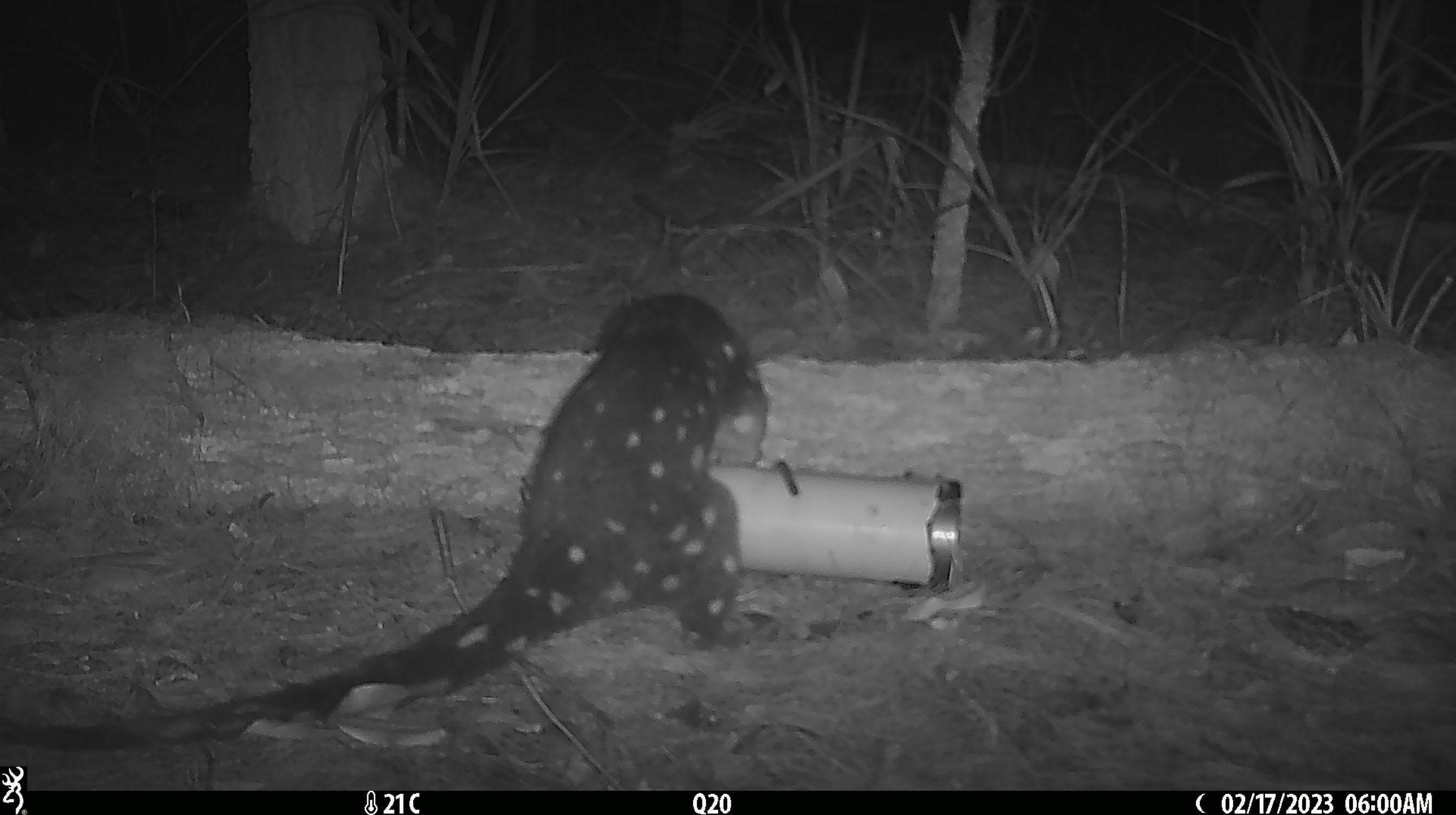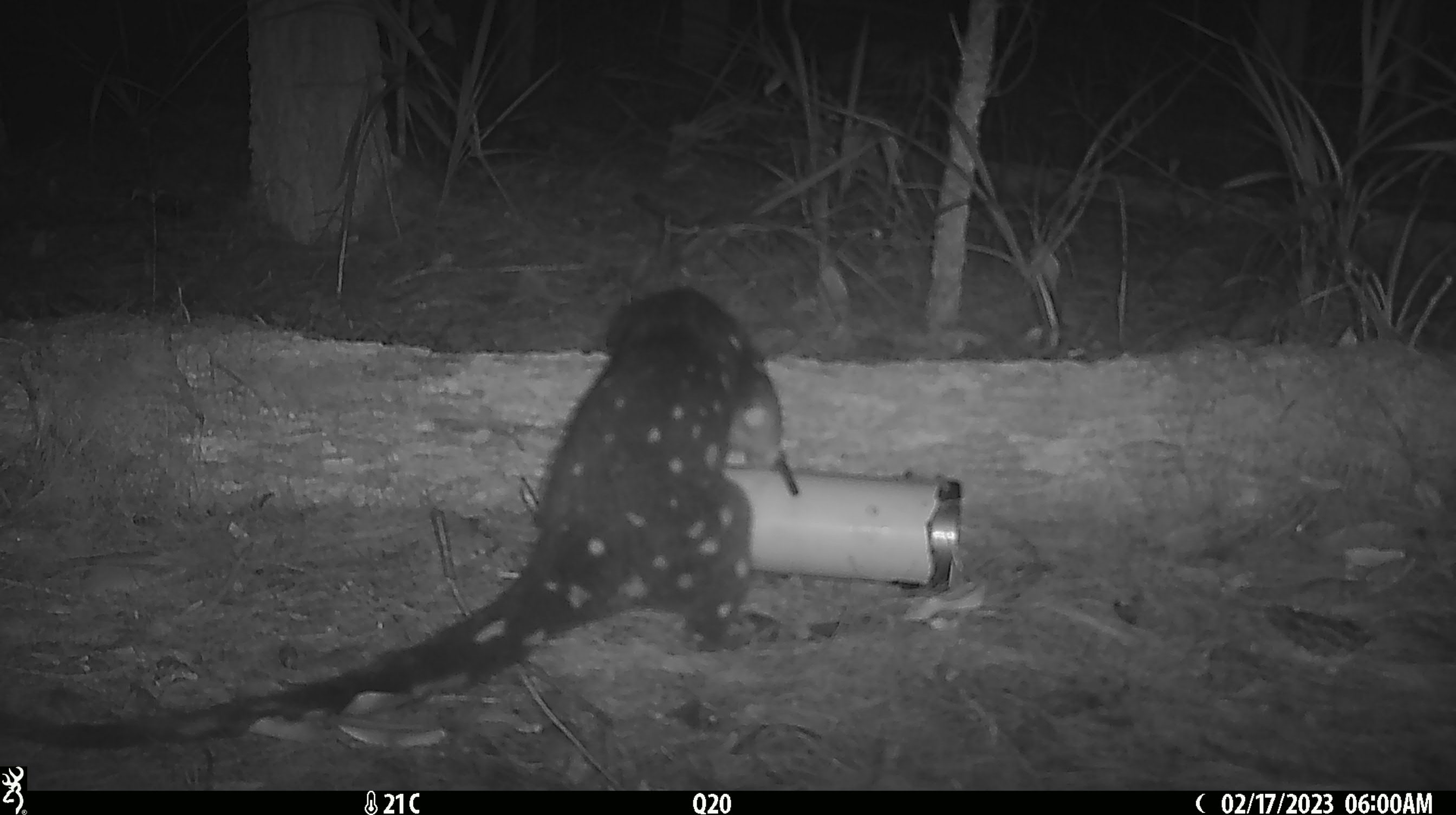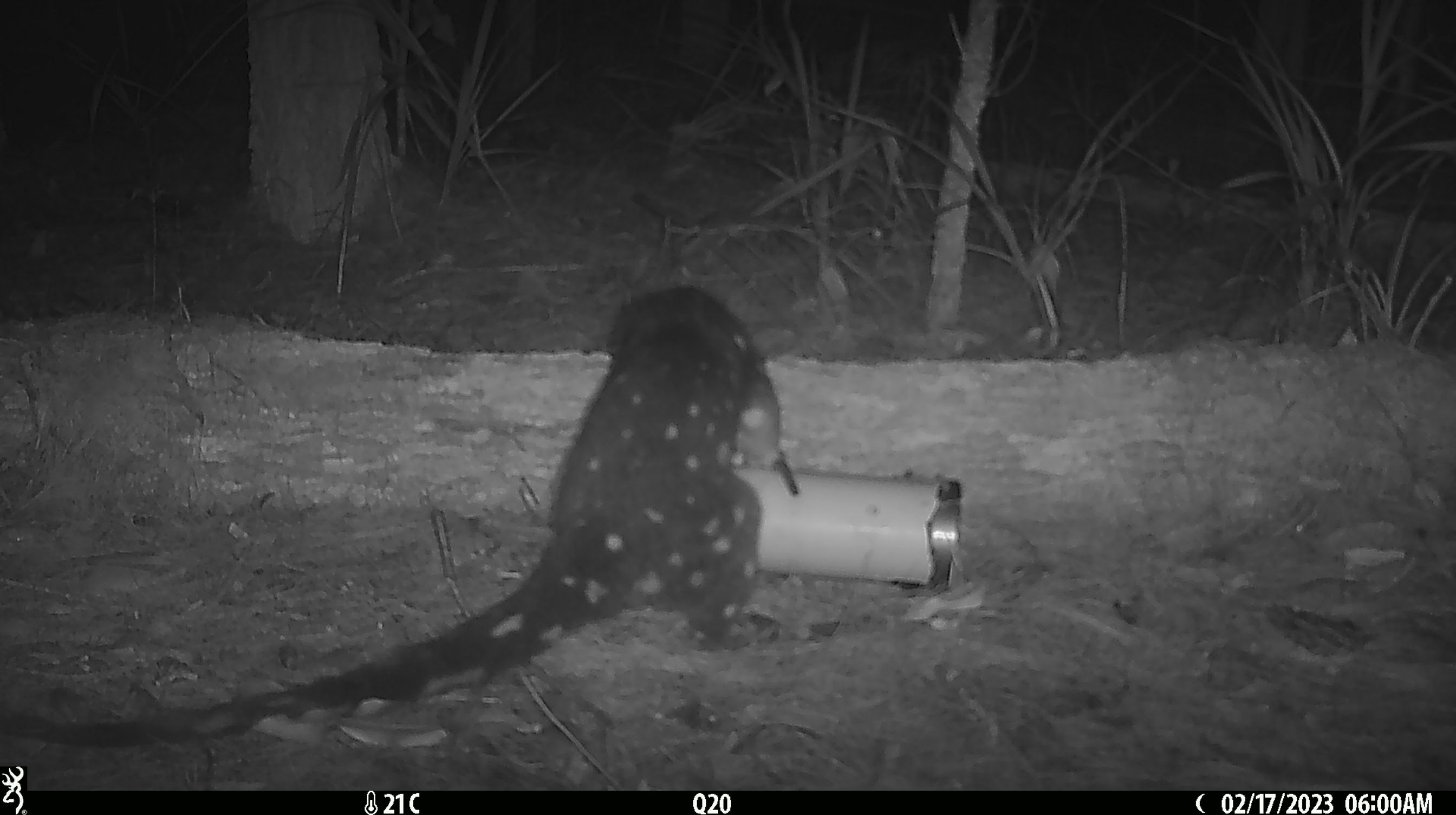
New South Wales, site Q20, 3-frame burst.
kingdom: Animalia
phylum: Chordata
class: Mammalia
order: Dasyuromorphia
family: Dasyuridae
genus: Dasyurus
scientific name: Dasyurus maculatus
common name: spotted-tailed quoll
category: quoll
Quoll (spotted-tailed quoll) (Dasyurus maculatus).